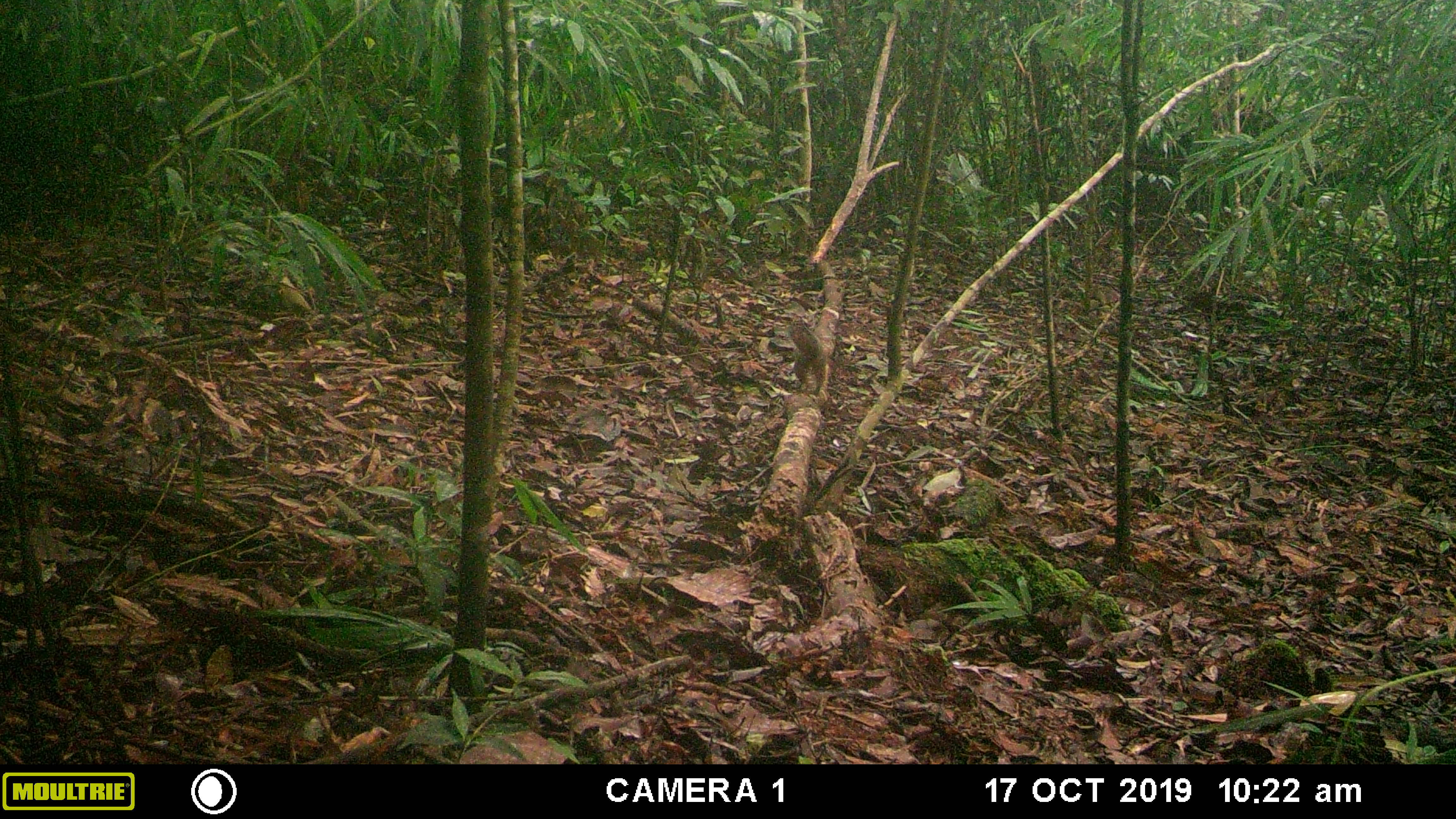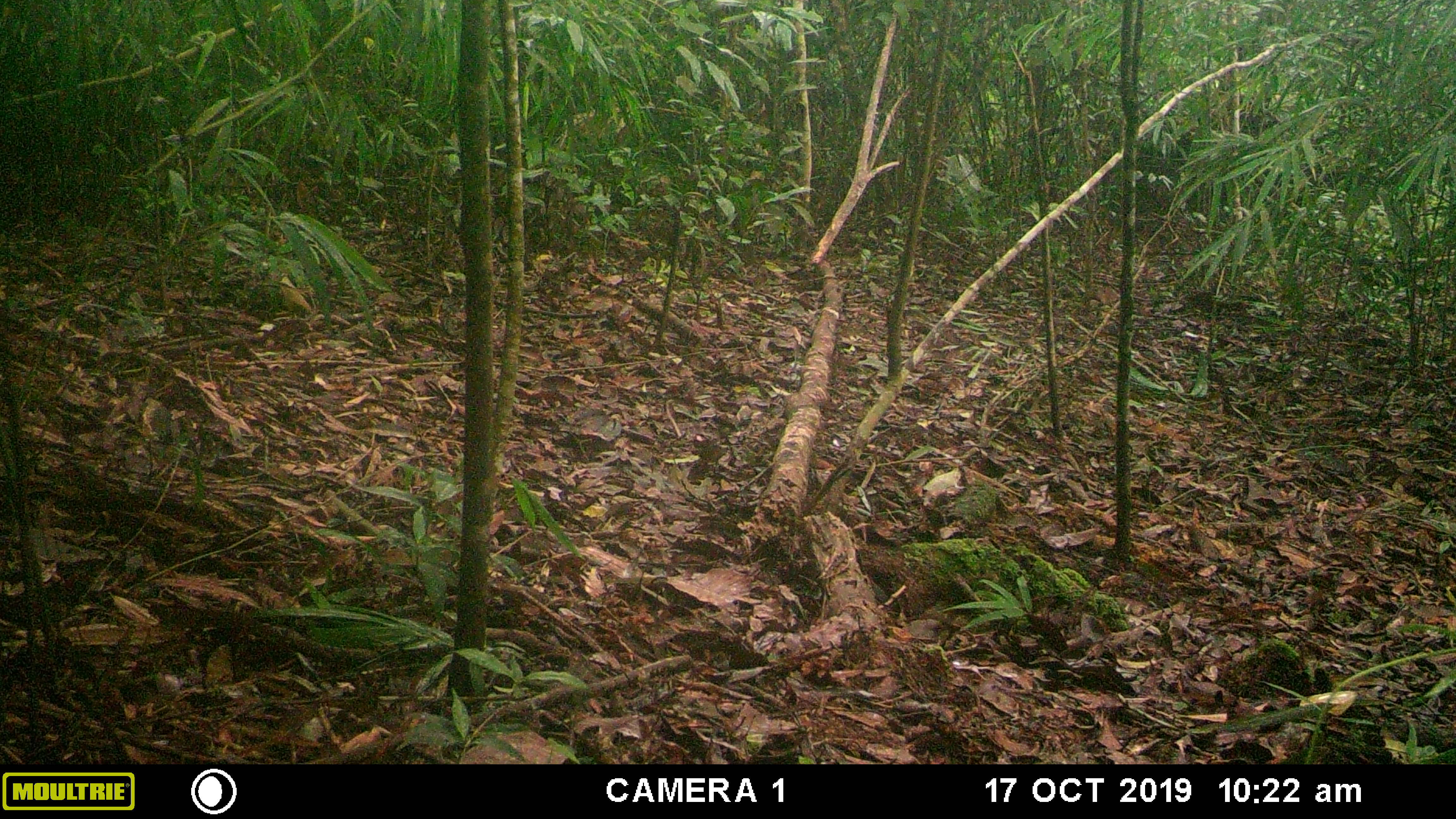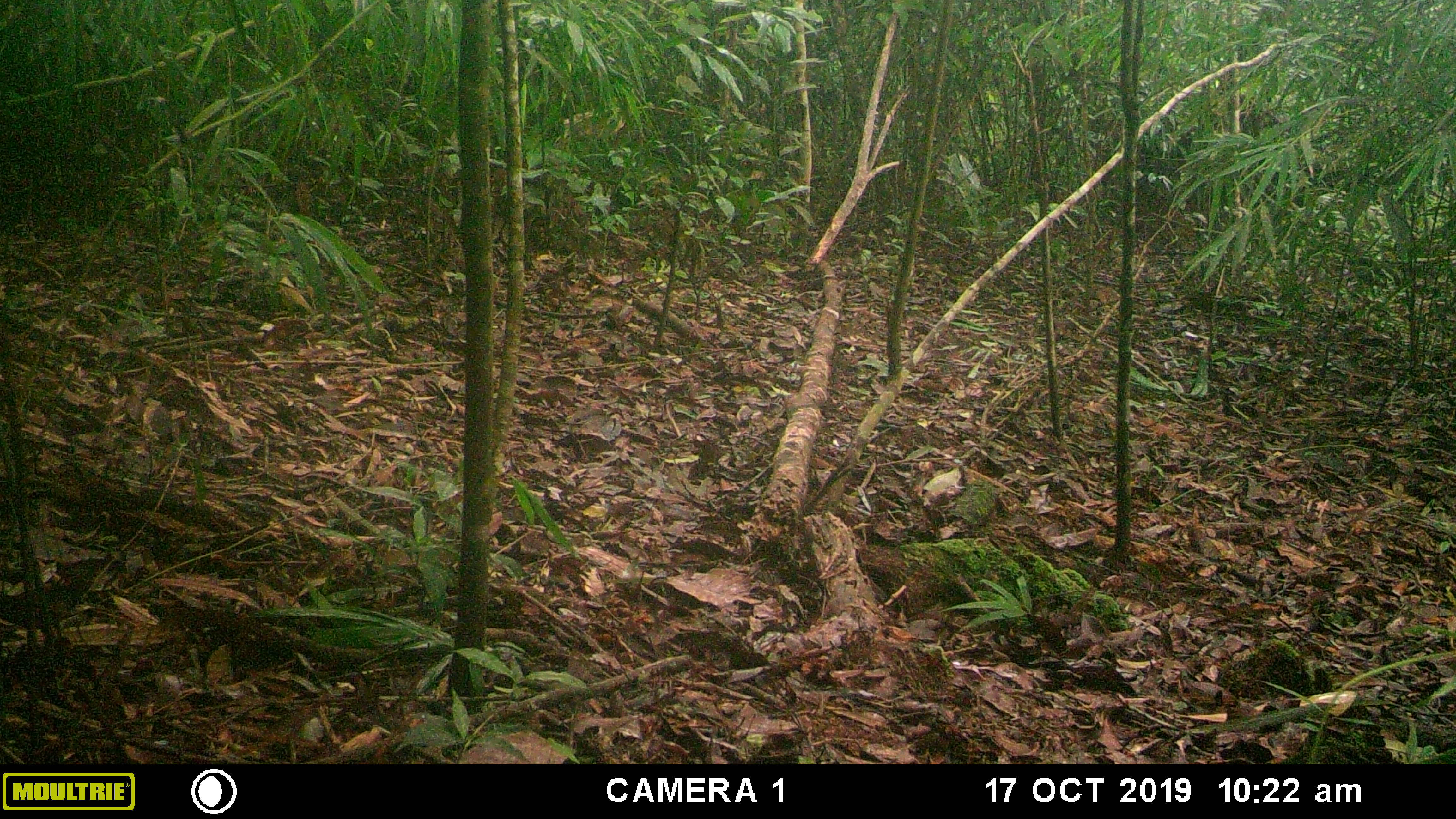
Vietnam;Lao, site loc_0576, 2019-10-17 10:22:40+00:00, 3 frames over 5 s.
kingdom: Animalia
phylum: Chordata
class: Mammalia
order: Rodentia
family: Sciuridae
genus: Dremomys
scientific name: Dremomys rufigenis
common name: red-cheeked squirrel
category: red cheeked squirrel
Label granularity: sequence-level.